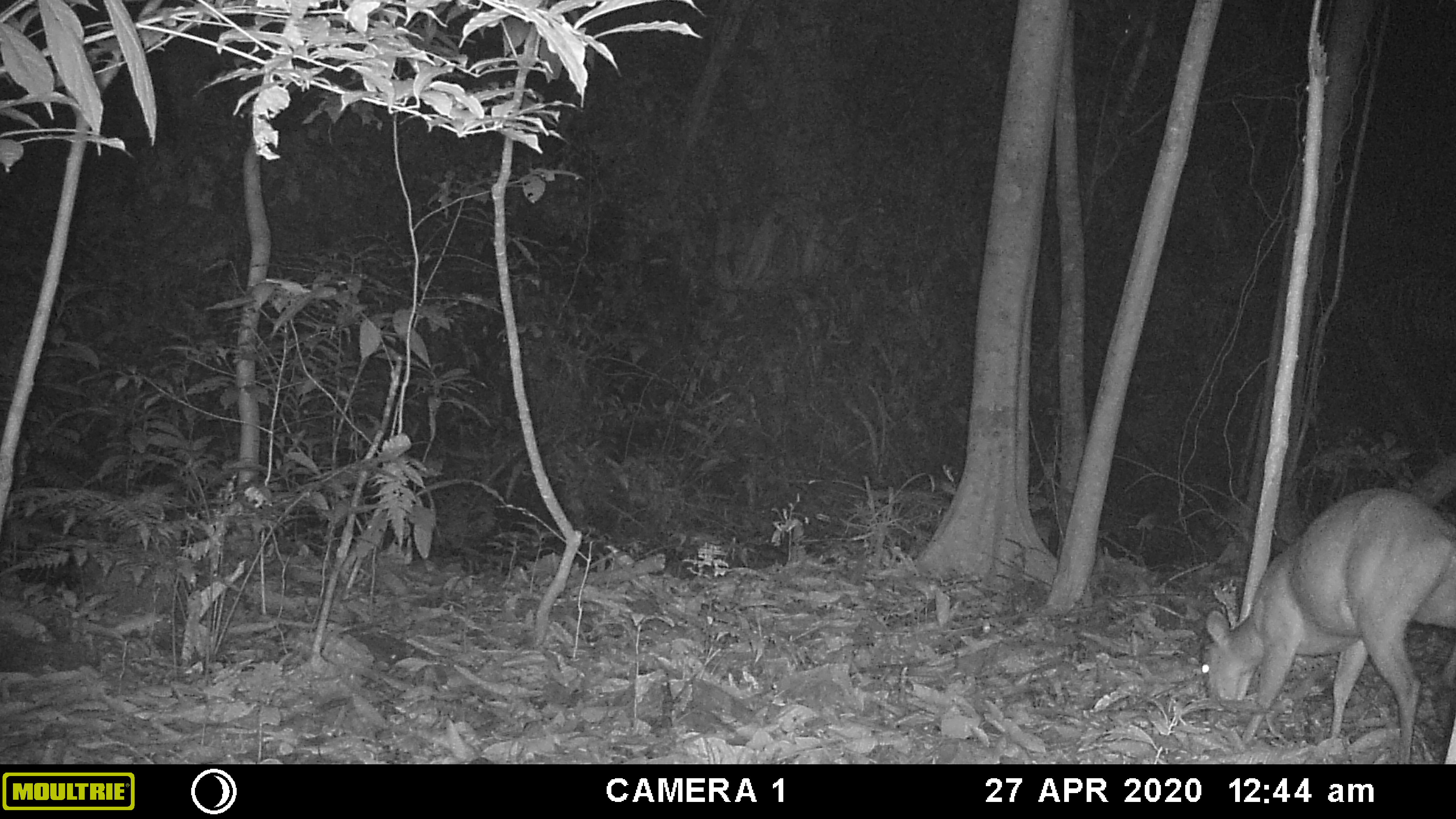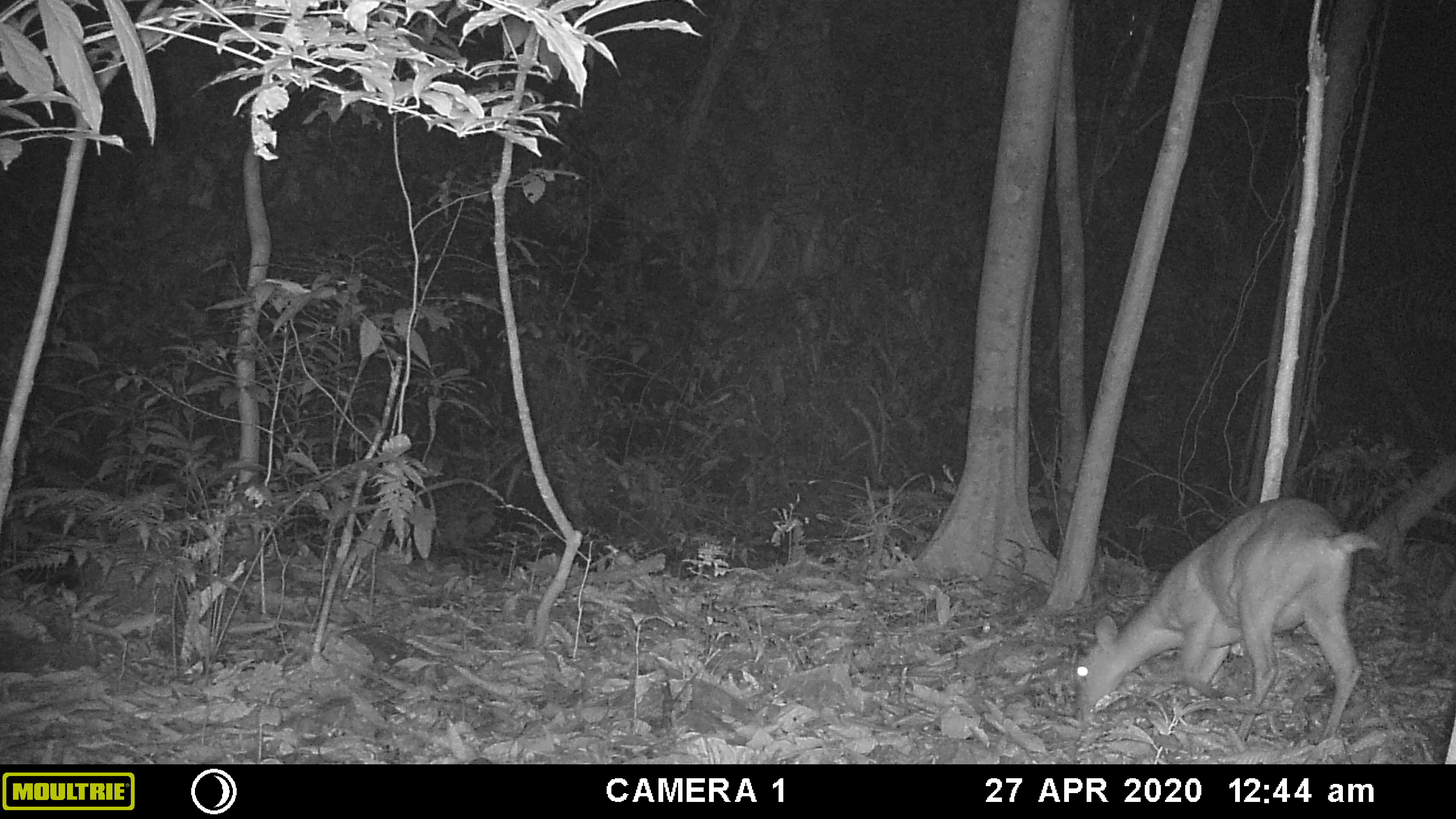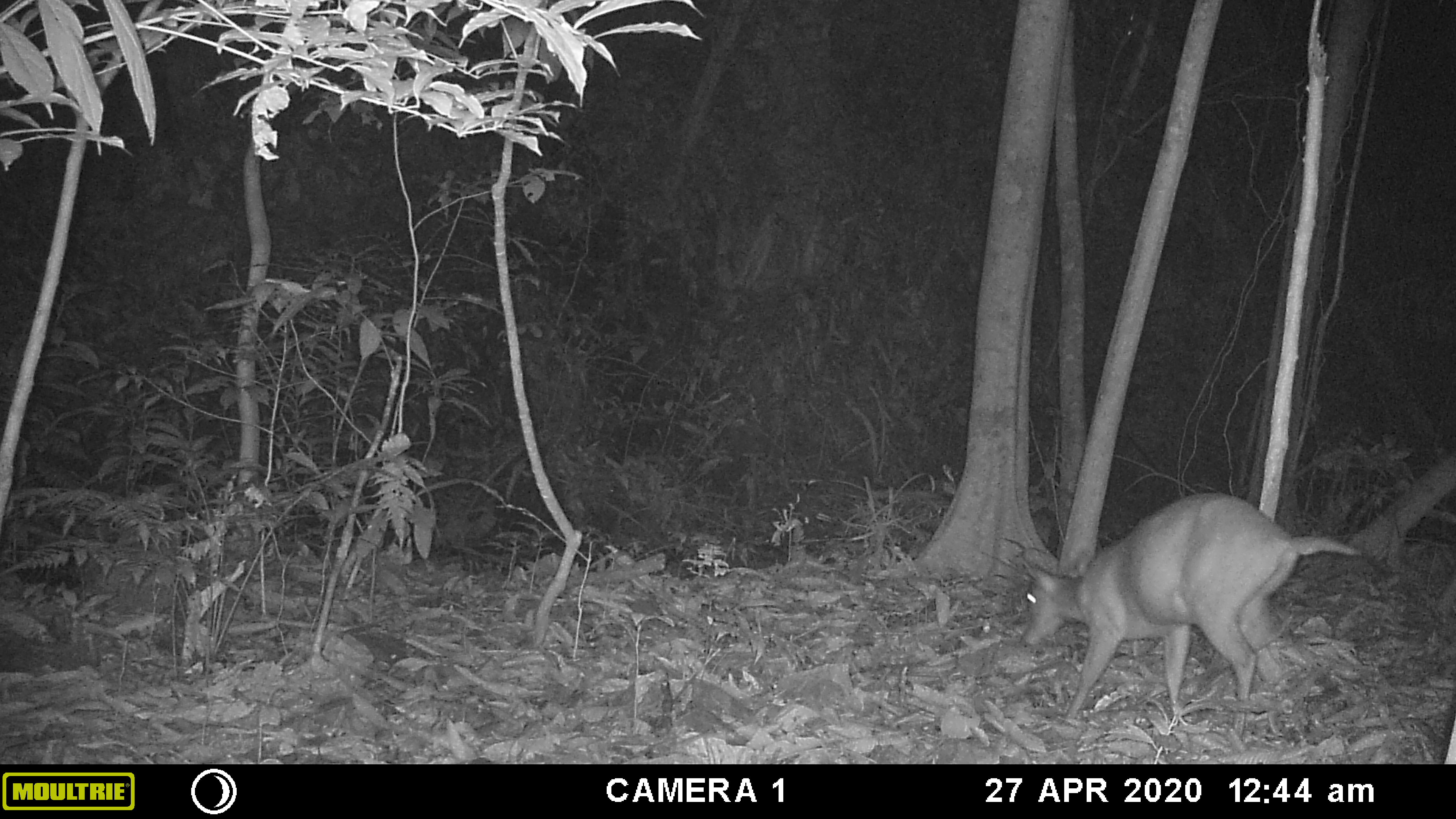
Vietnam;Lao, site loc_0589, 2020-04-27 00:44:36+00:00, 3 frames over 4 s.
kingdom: Animalia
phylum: Chordata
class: Mammalia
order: Artiodactyla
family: Cervidae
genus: Muntiacus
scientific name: Muntiacus muntjak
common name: red muntjac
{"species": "red muntjac (Muntiacus muntjak)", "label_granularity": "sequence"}